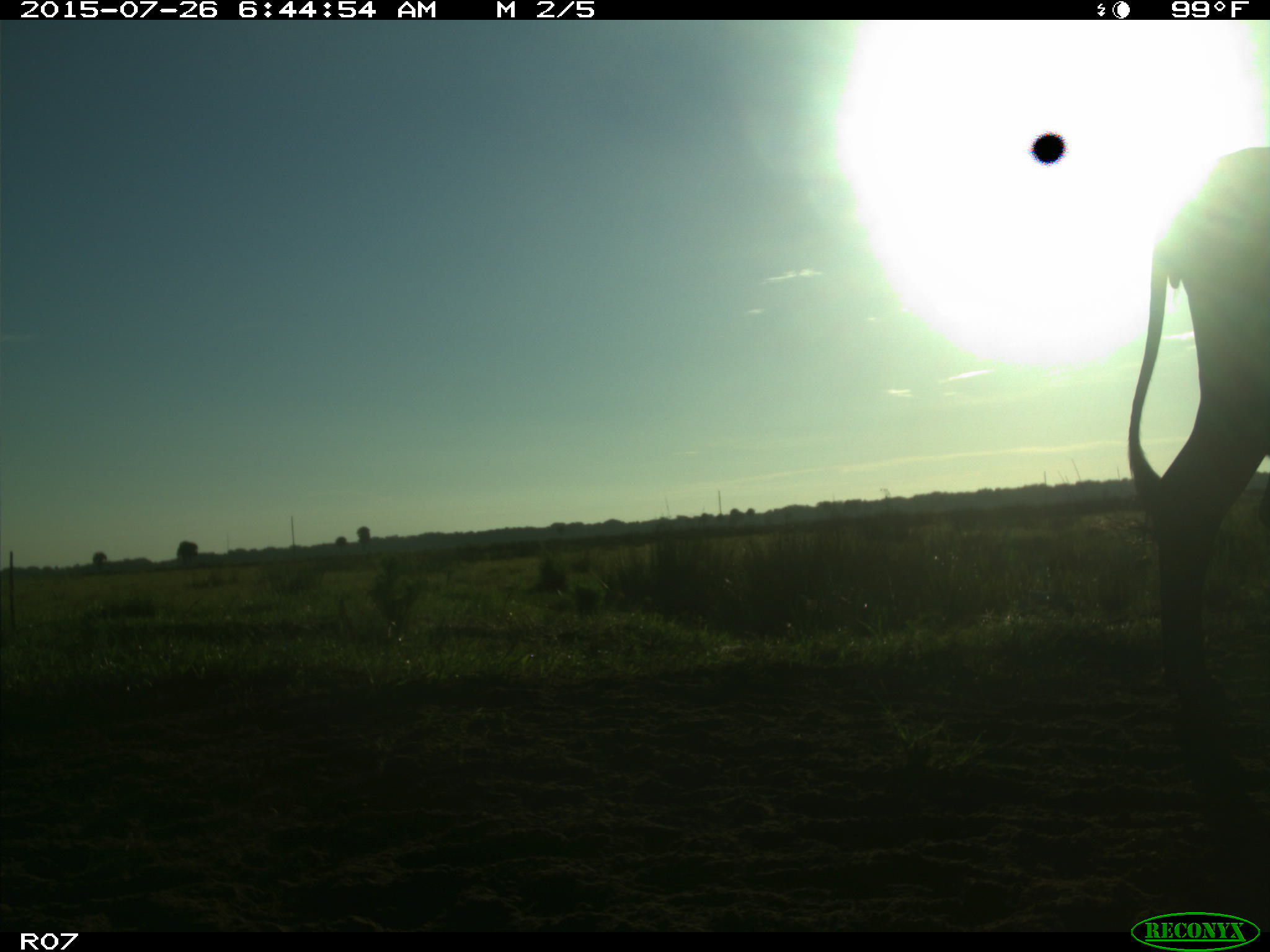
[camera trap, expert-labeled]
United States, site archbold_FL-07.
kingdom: Animalia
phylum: Chordata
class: Mammalia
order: Artiodactyla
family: Bovidae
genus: Bos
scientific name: Bos taurus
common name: domestic cow